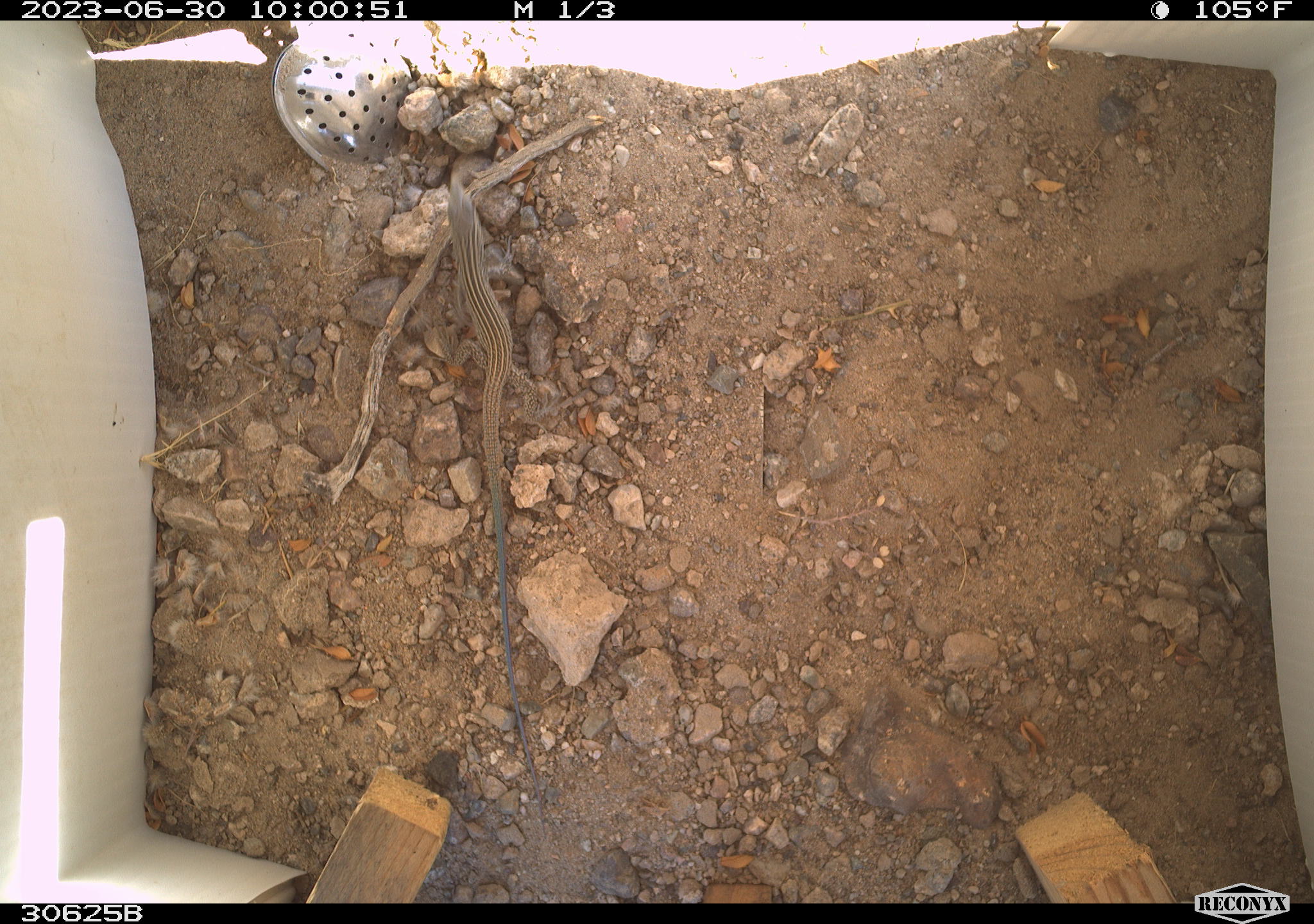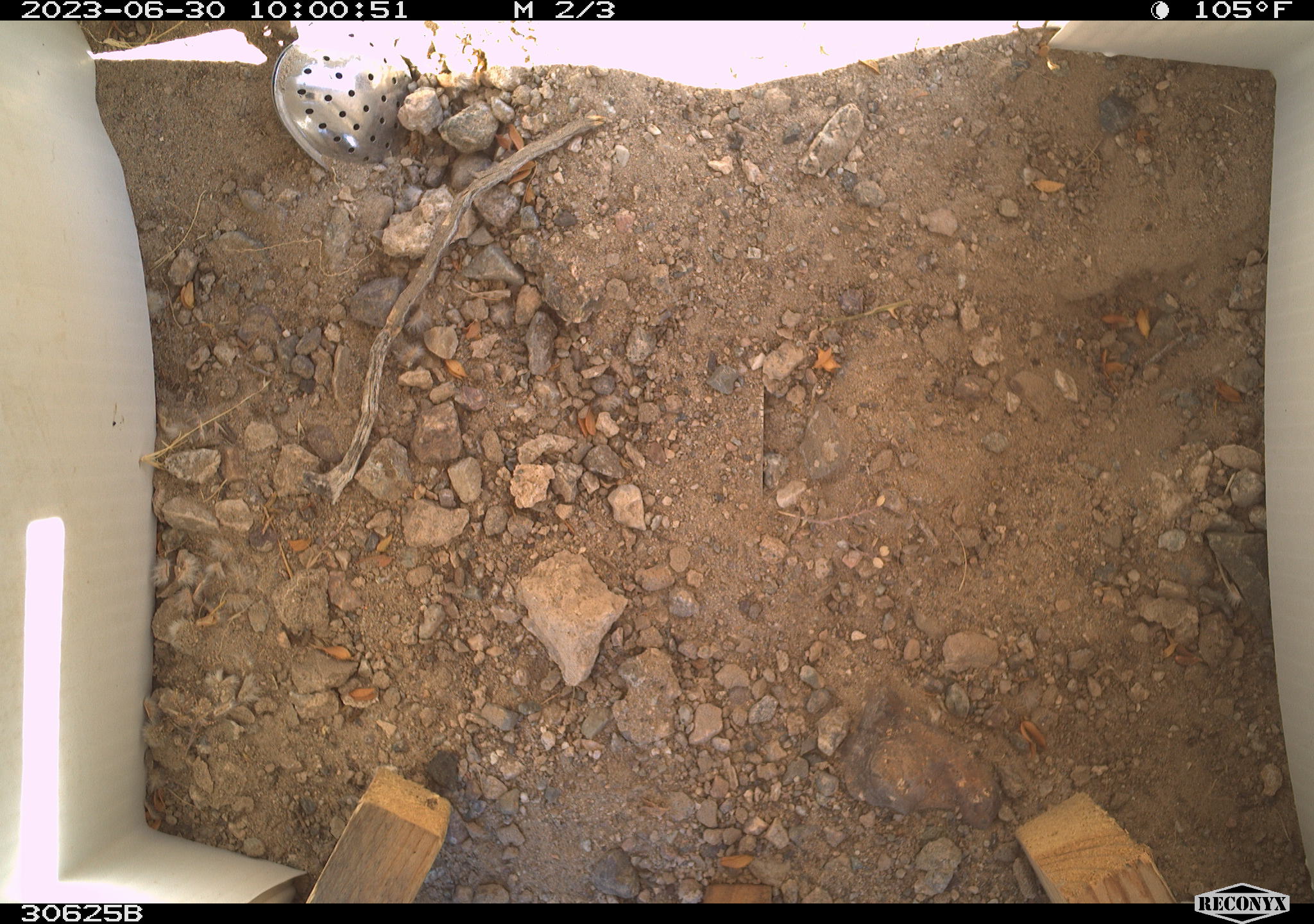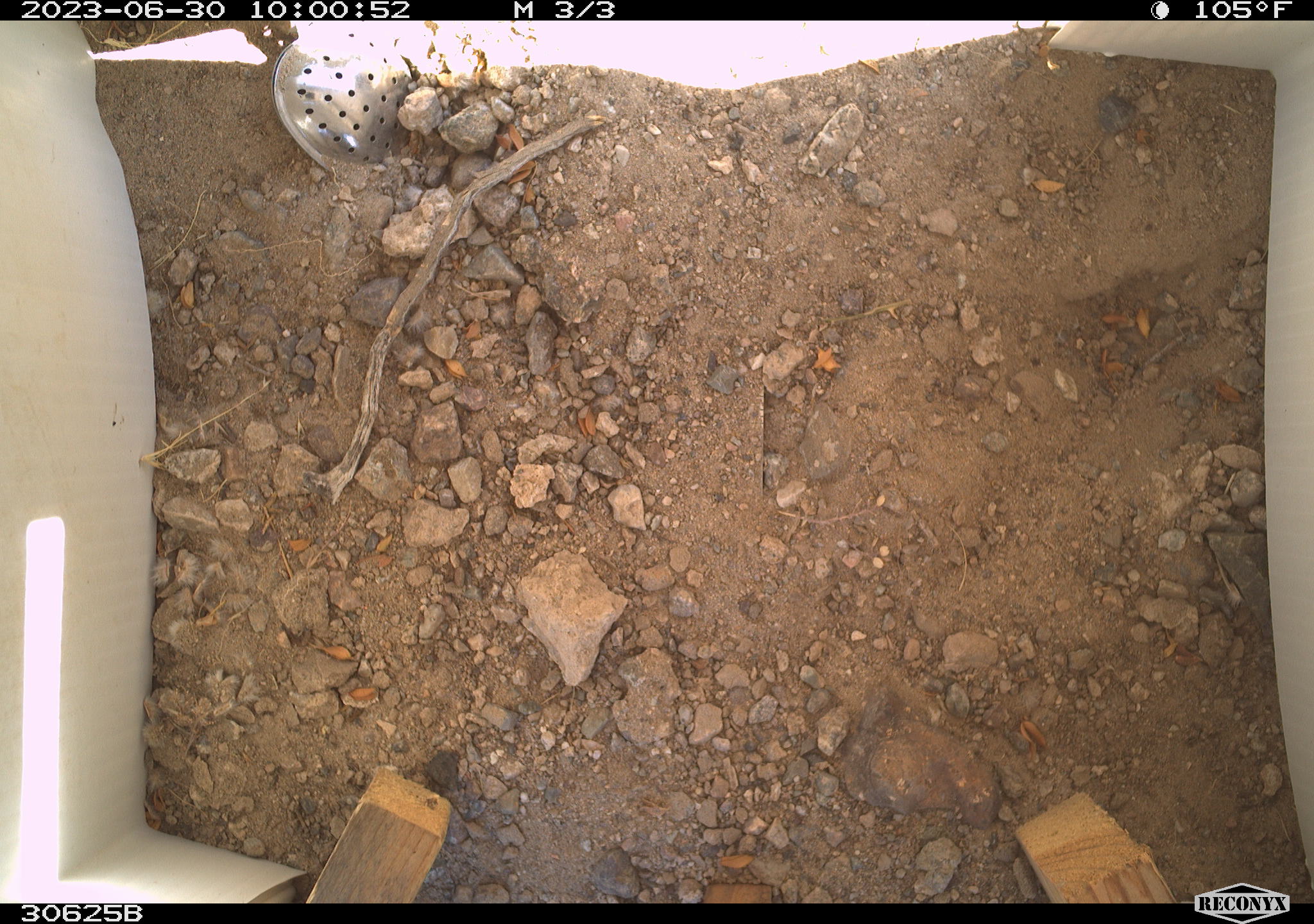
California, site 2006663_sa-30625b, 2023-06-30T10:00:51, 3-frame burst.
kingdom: Animalia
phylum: Chordata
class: Reptilia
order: Squamata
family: Teiidae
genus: Aspidoscelis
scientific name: Aspidoscelis tigris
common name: western whiptail